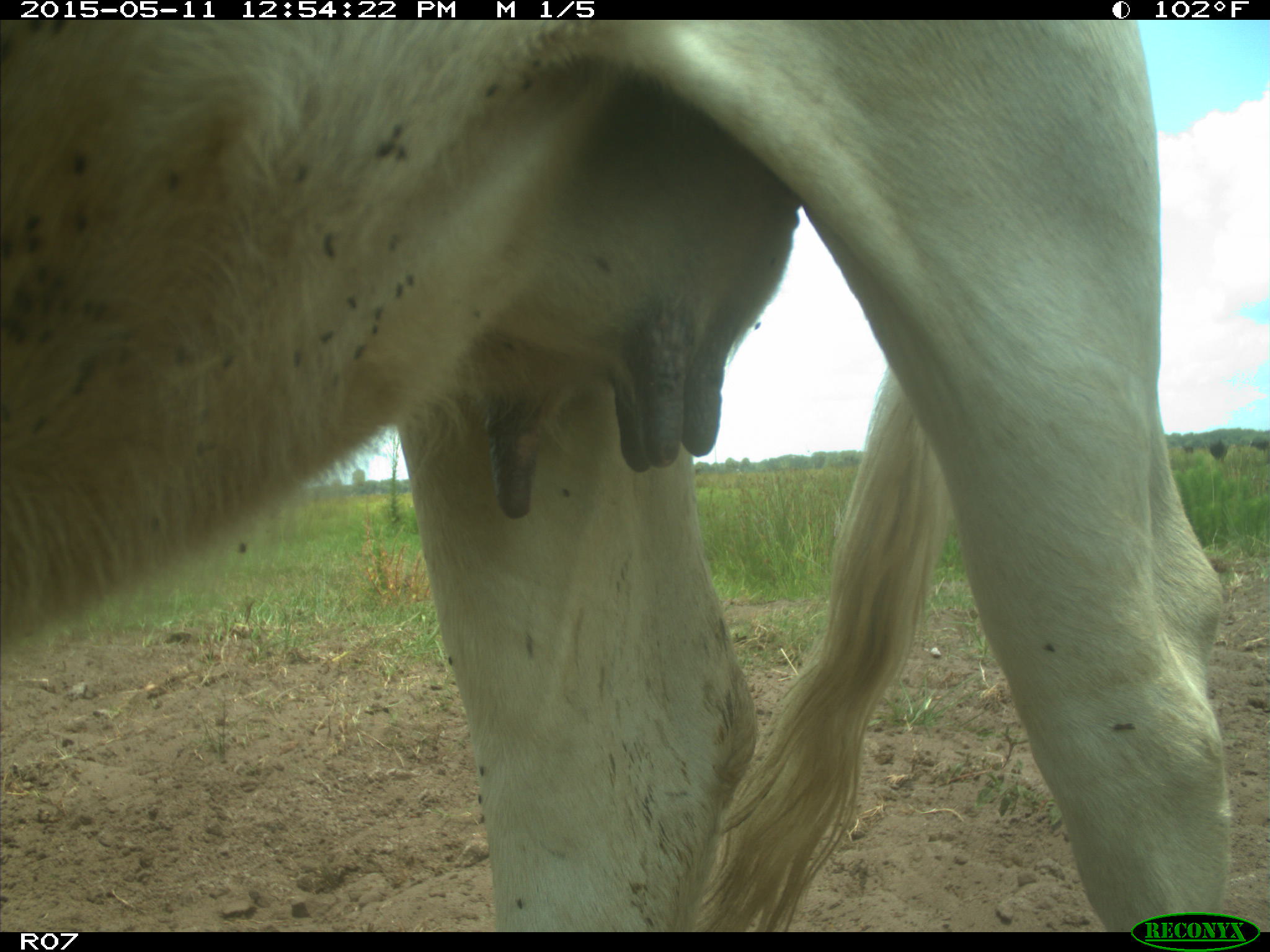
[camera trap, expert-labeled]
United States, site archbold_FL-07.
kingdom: Animalia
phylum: Chordata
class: Mammalia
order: Artiodactyla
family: Bovidae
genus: Bos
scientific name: Bos taurus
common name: domestic cow